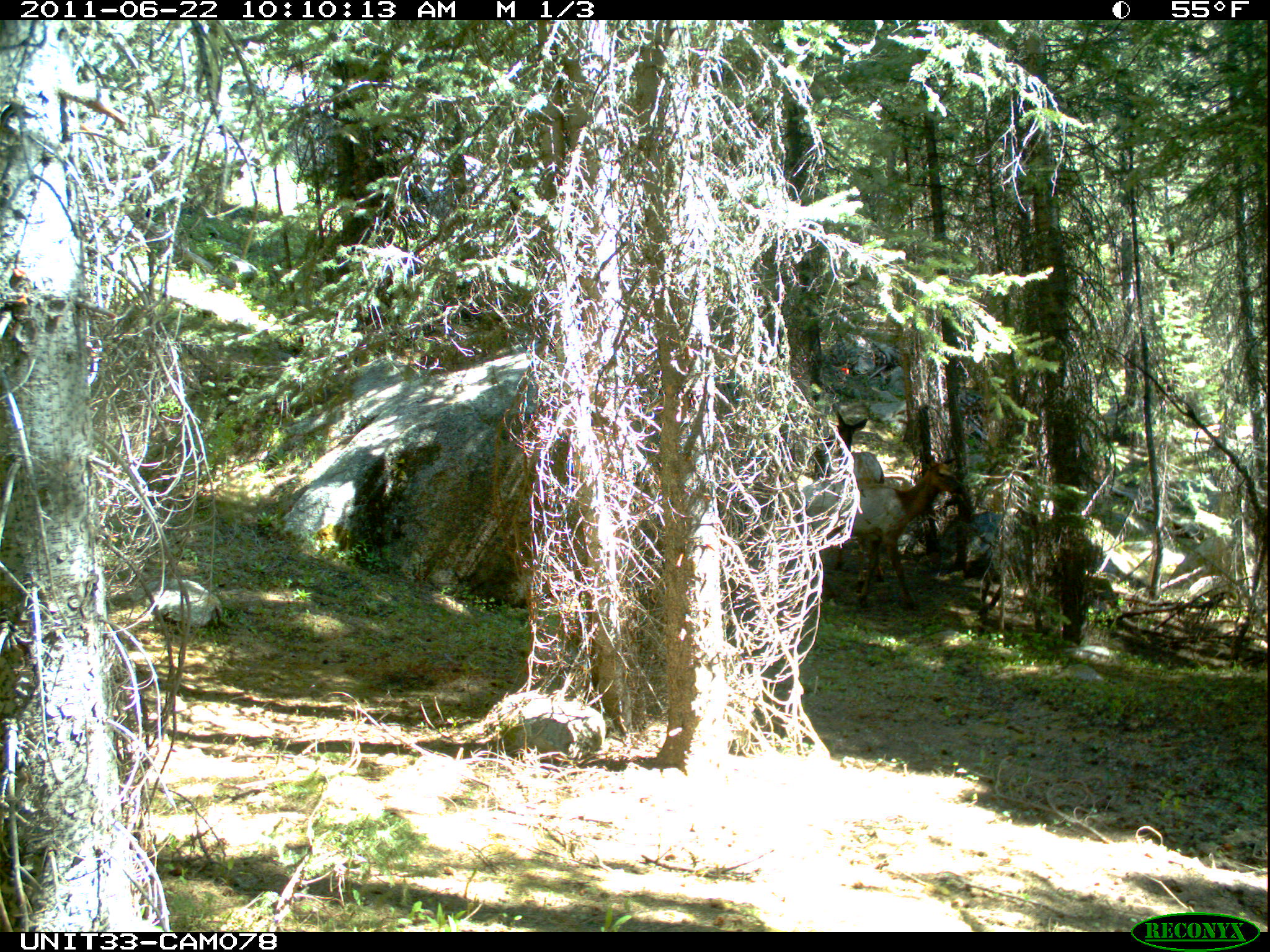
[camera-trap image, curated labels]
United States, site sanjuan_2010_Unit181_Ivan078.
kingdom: Animalia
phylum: Chordata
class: Mammalia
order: Artiodactyla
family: Cervidae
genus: Cervus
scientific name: Cervus elaphus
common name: red deer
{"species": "Cervus elaphus (red deer)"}